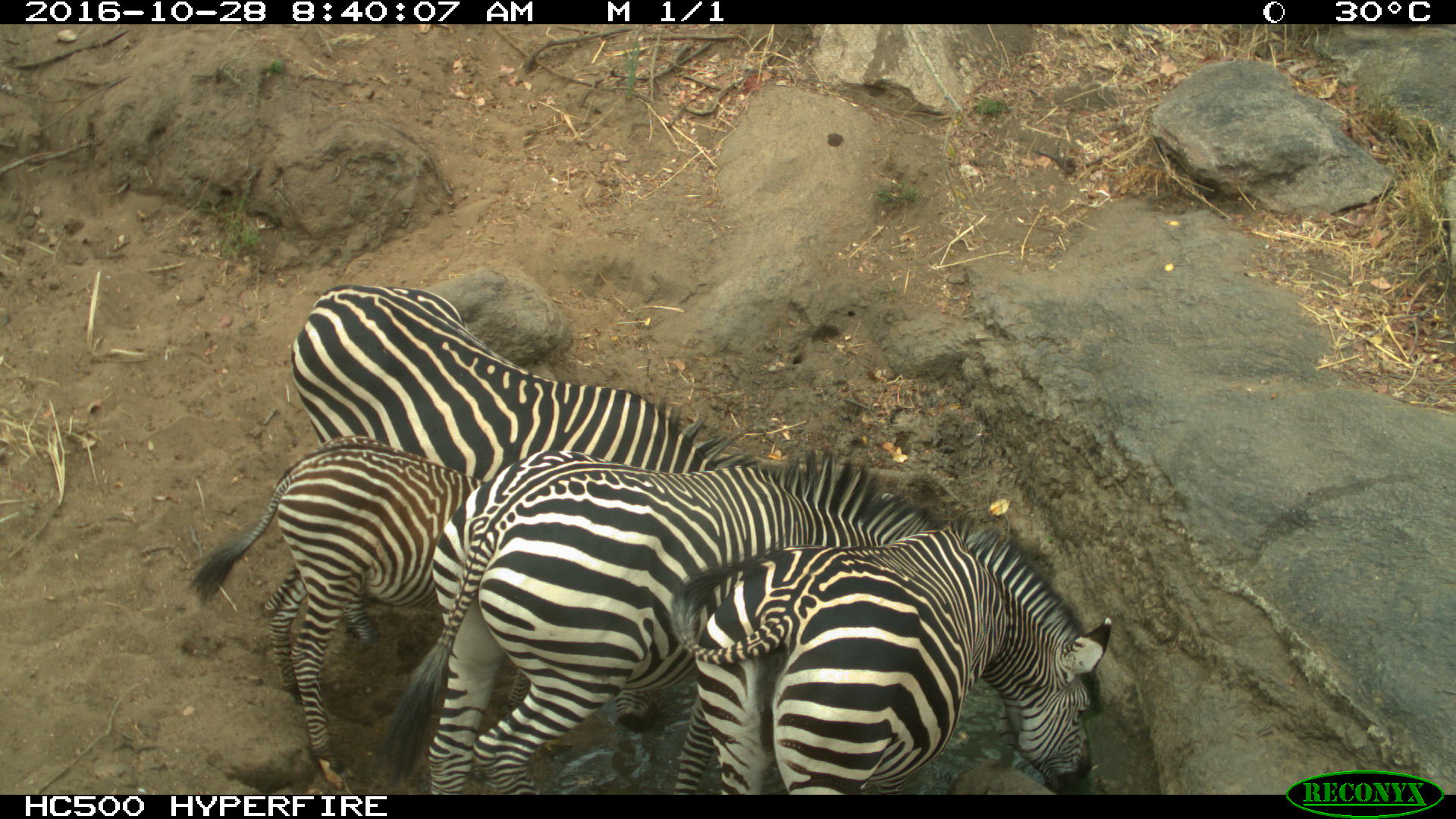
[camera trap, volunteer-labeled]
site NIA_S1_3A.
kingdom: Animalia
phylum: Chordata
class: Mammalia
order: Perissodactyla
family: Equidae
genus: Equus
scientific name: Equus quagga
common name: plains zebra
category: zebraplains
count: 4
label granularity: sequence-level